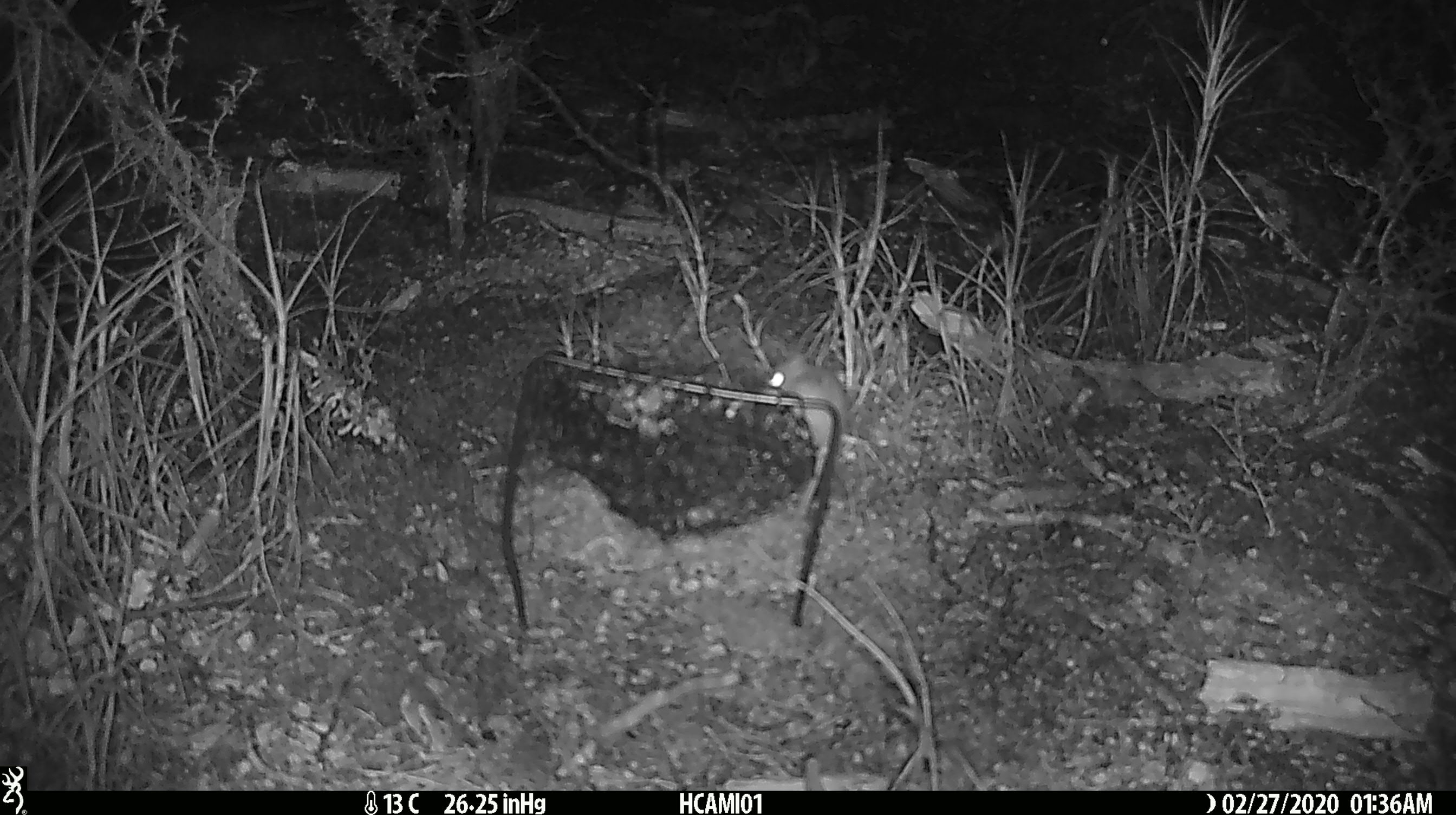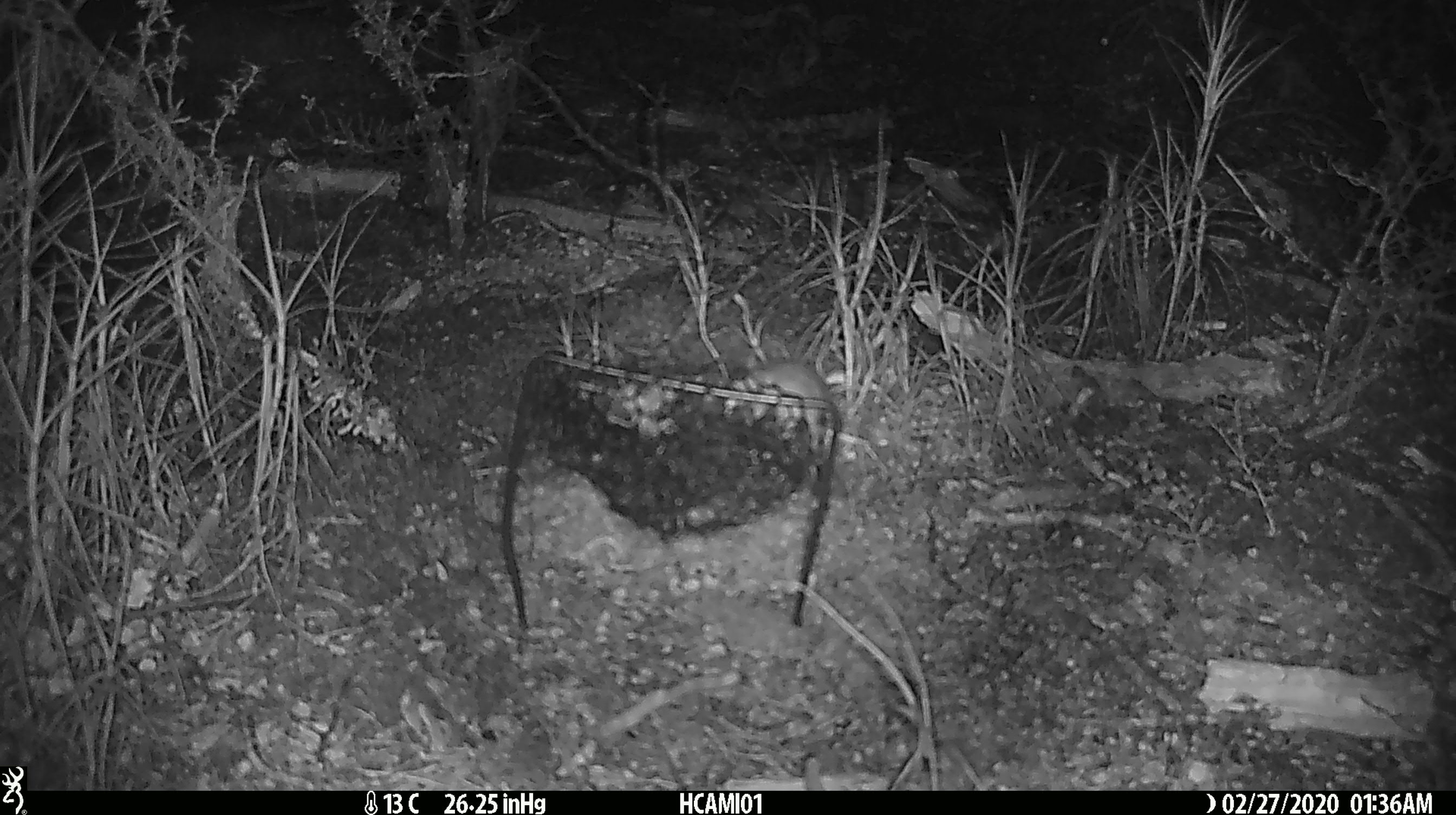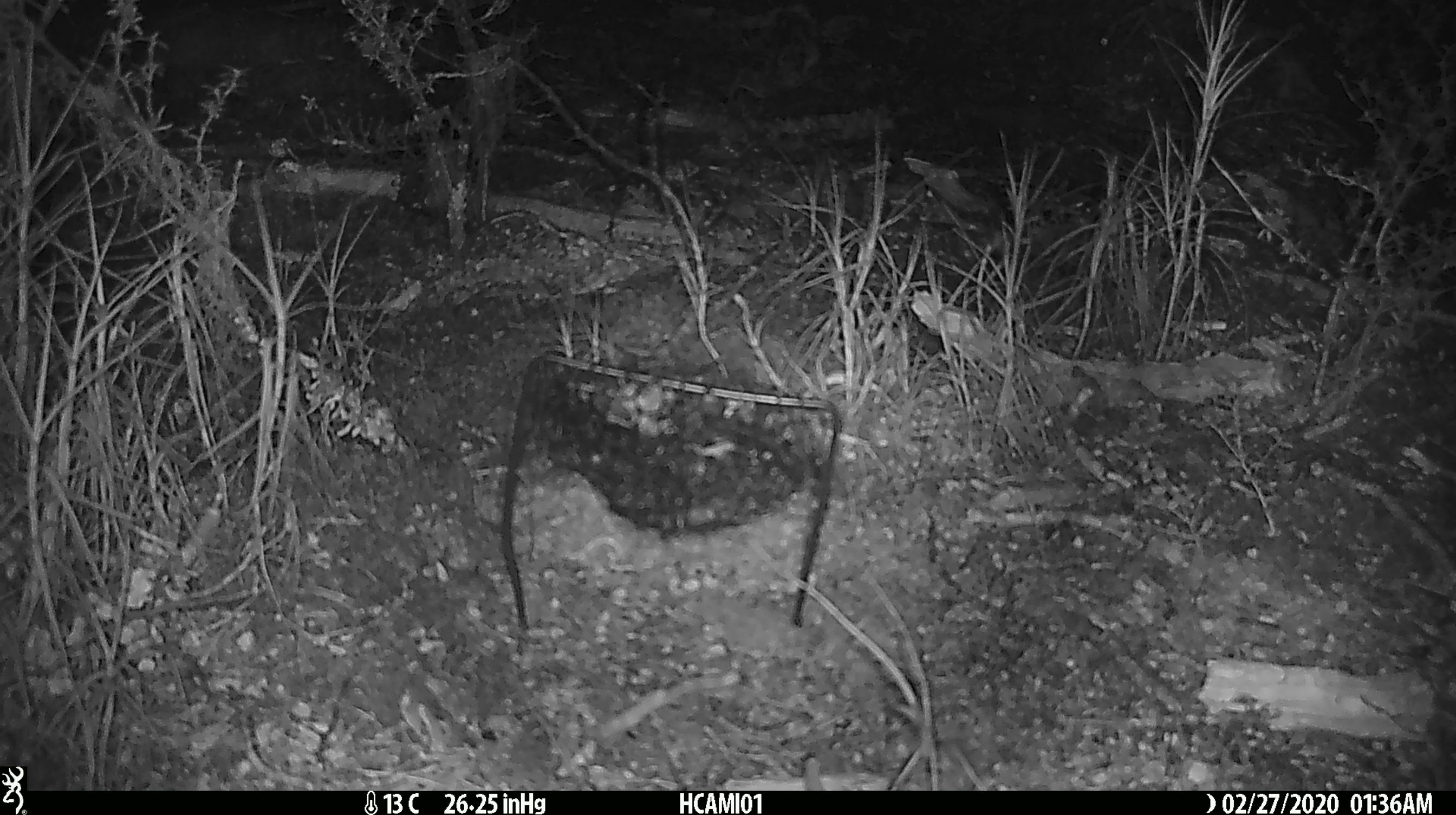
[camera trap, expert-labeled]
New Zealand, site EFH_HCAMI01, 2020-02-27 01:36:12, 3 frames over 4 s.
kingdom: Animalia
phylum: Chordata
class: Mammalia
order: Rodentia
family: Muridae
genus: Mus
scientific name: Mus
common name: mouse